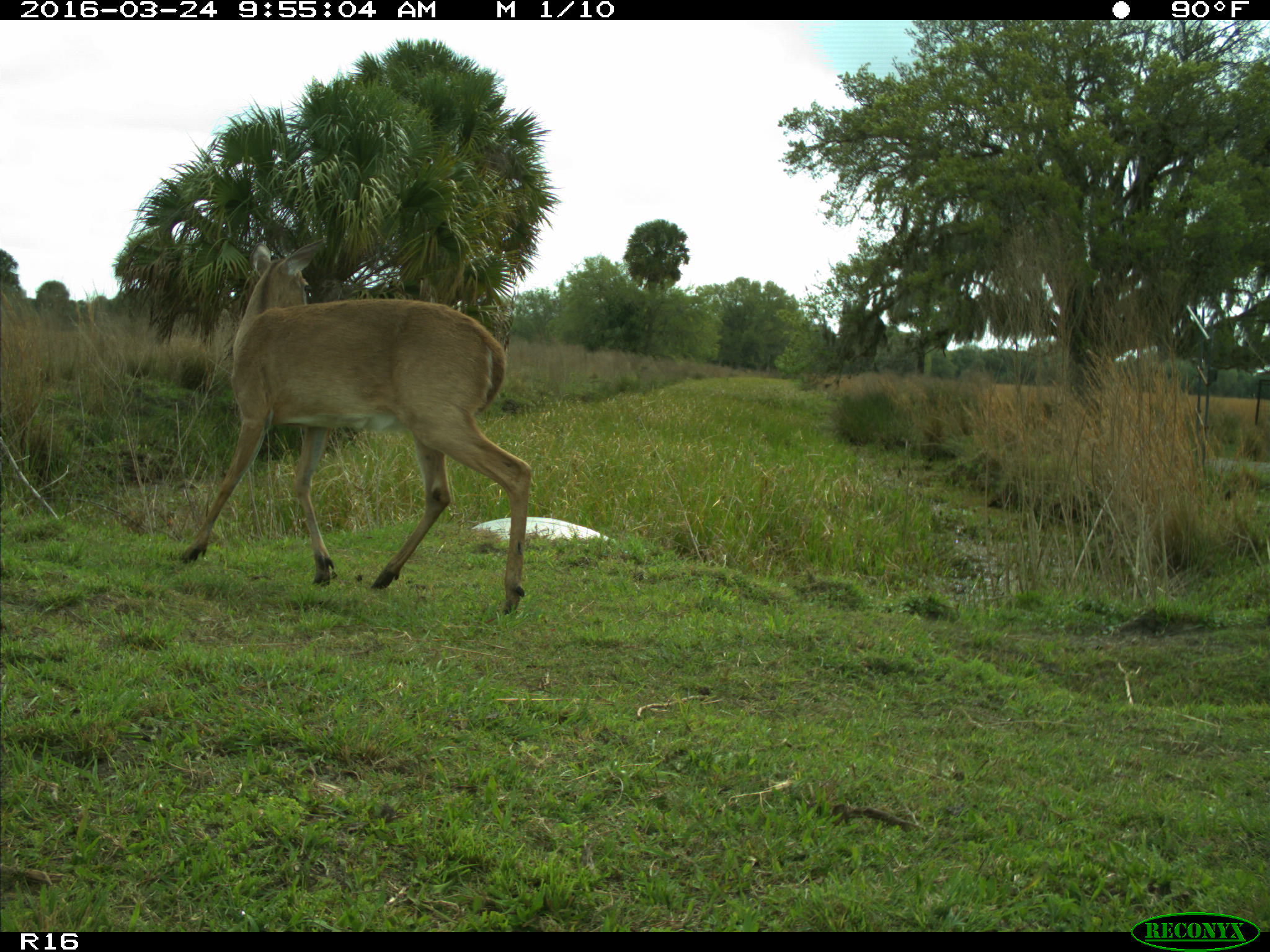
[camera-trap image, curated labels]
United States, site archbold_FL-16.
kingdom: Animalia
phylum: Chordata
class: Mammalia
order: Artiodactyla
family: Cervidae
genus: Odocoileus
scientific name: Odocoileus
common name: deer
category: unidentified deer